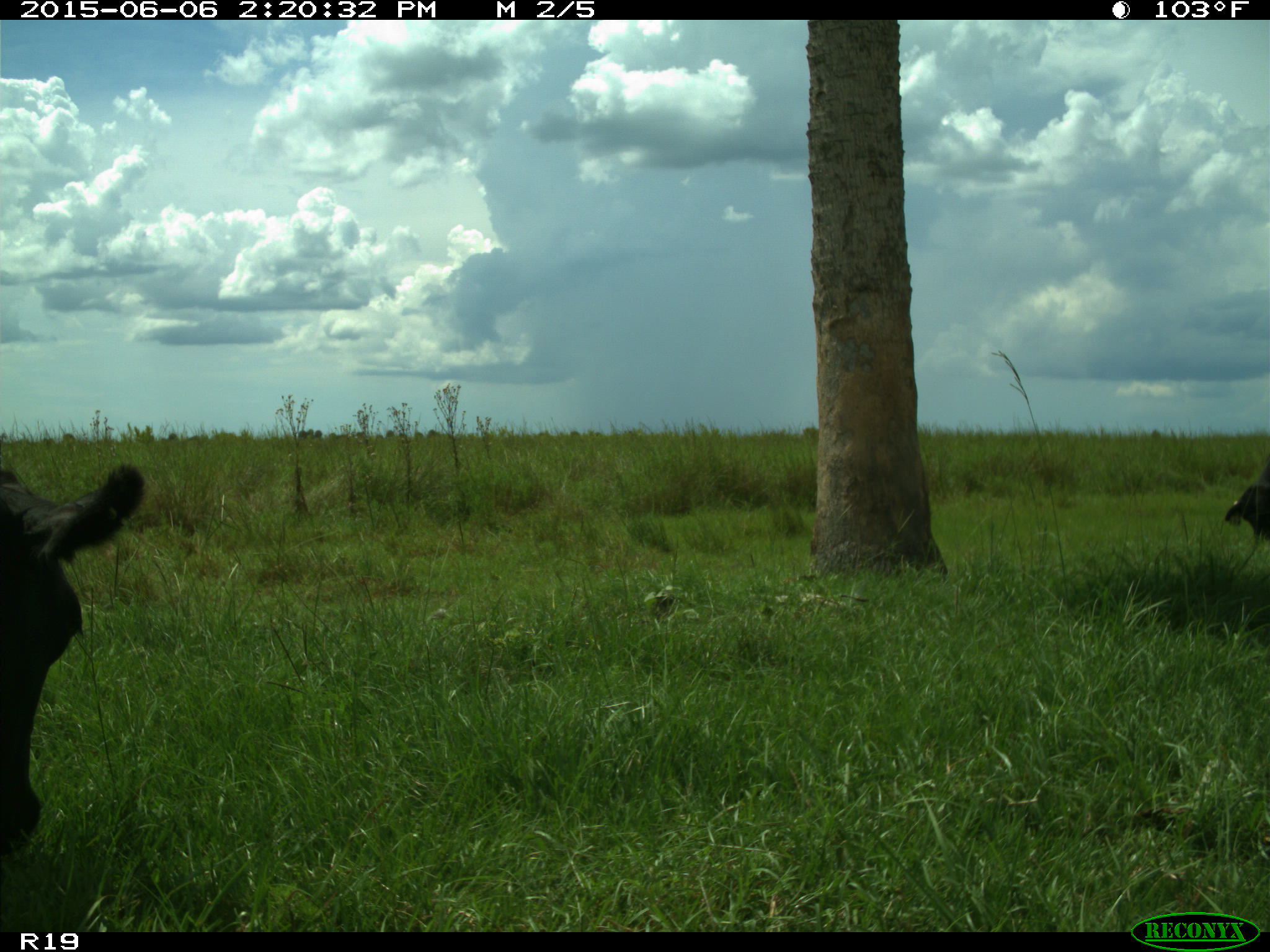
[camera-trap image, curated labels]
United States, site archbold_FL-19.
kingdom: Animalia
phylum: Chordata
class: Mammalia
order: Artiodactyla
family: Bovidae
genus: Bos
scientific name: Bos taurus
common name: domestic cow